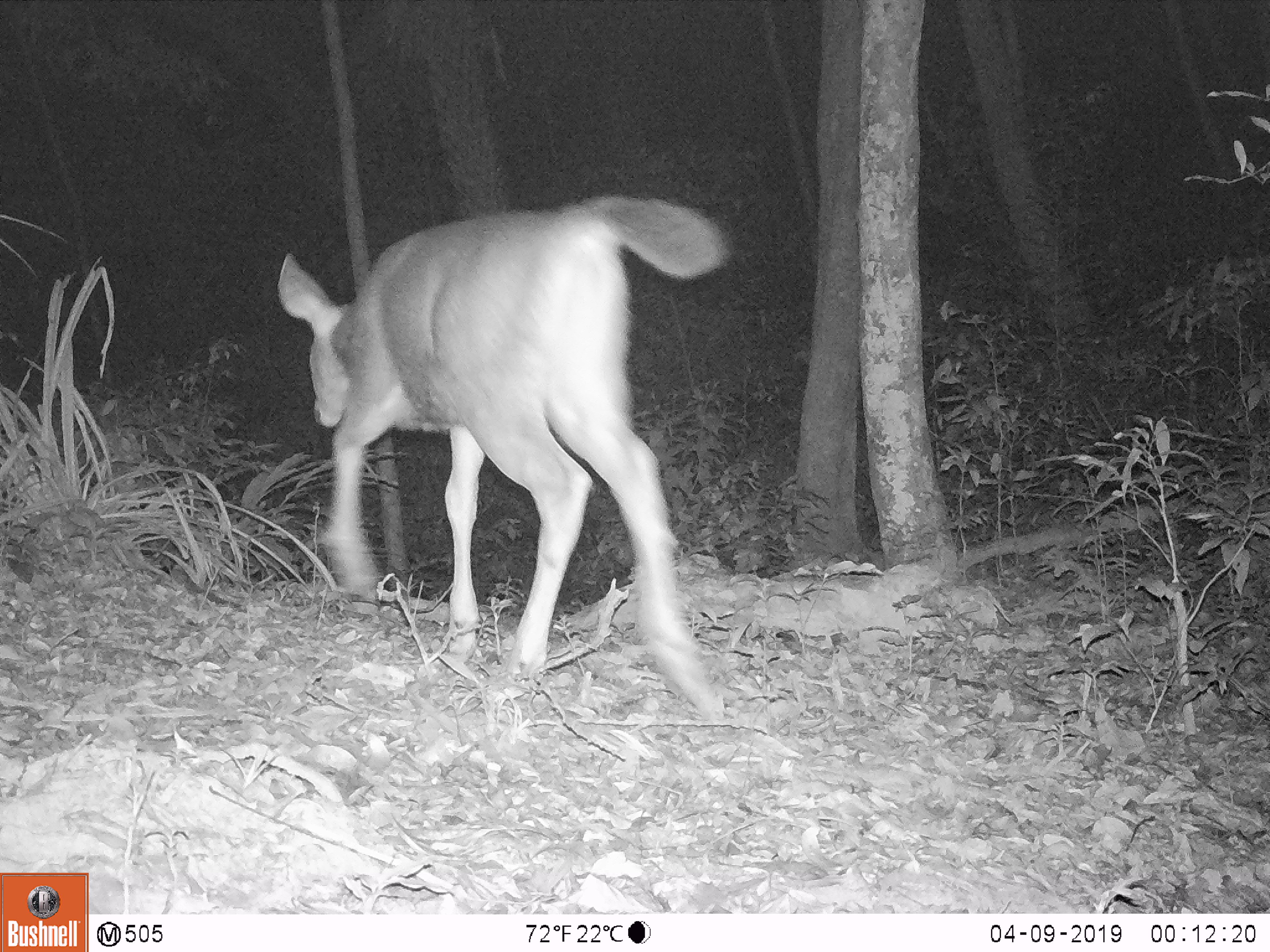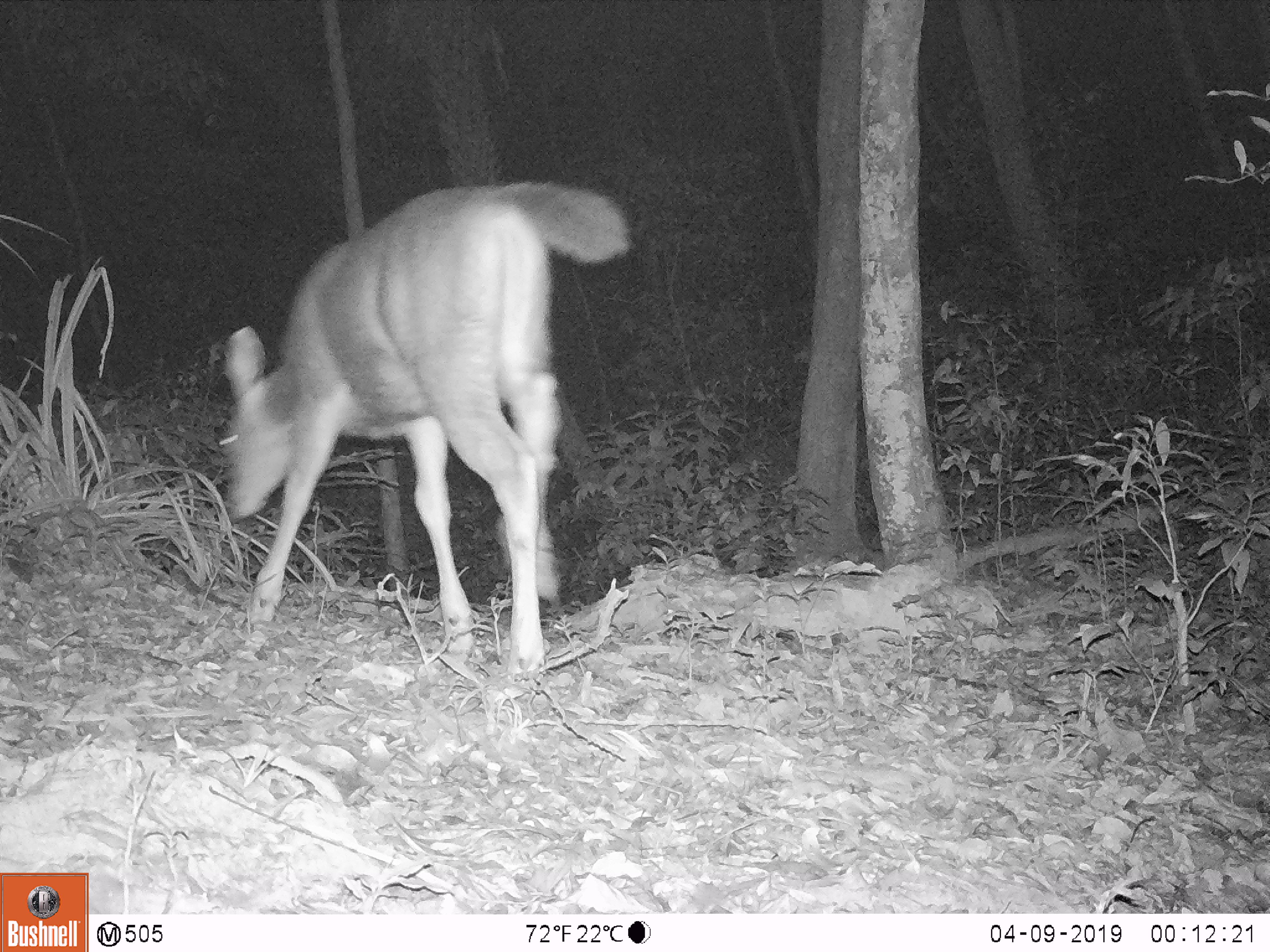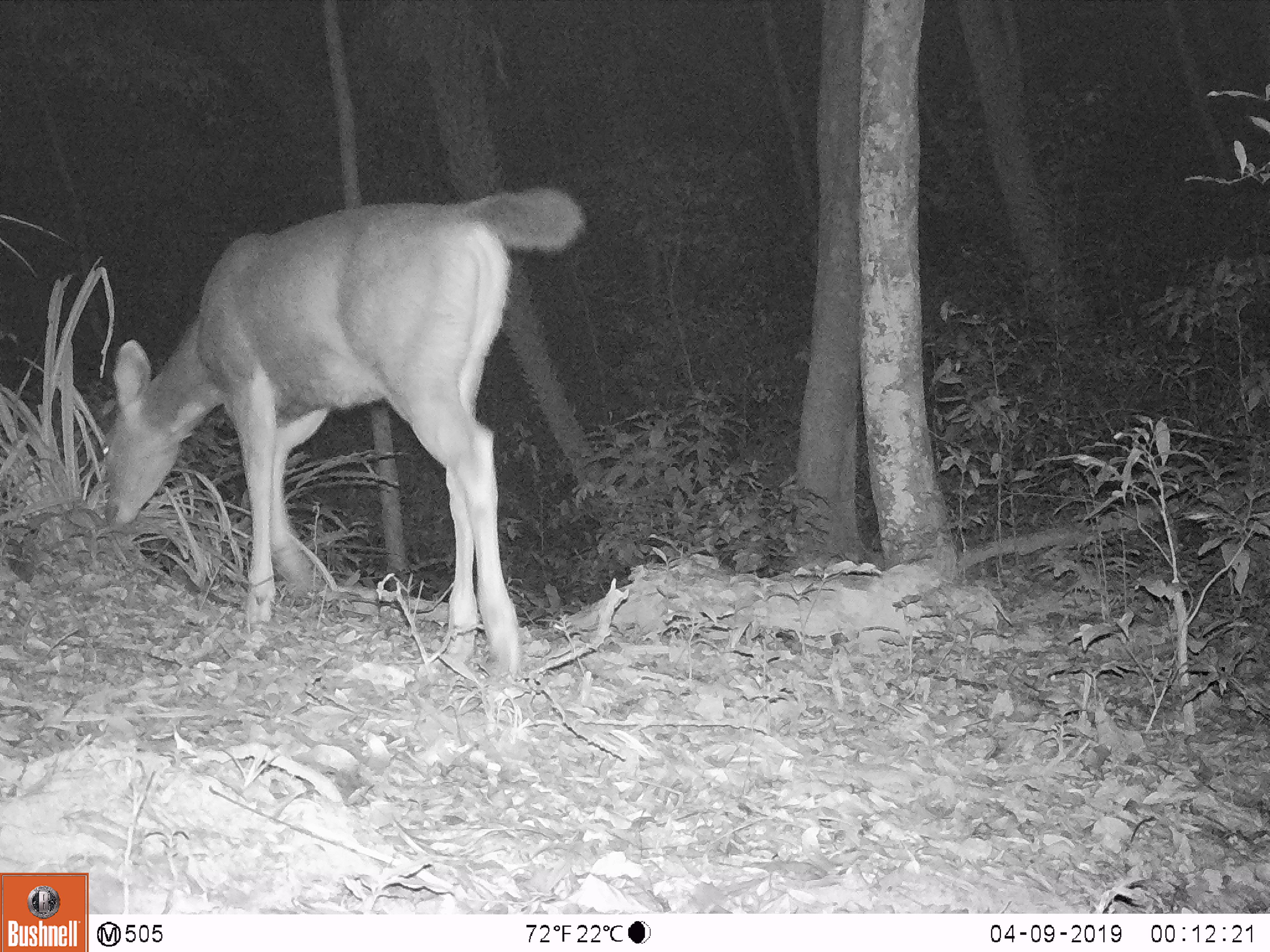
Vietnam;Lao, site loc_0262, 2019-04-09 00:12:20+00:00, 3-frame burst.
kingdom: Animalia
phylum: Chordata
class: Mammalia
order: Artiodactyla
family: Cervidae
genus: Rusa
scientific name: Rusa unicolor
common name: sambar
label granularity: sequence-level